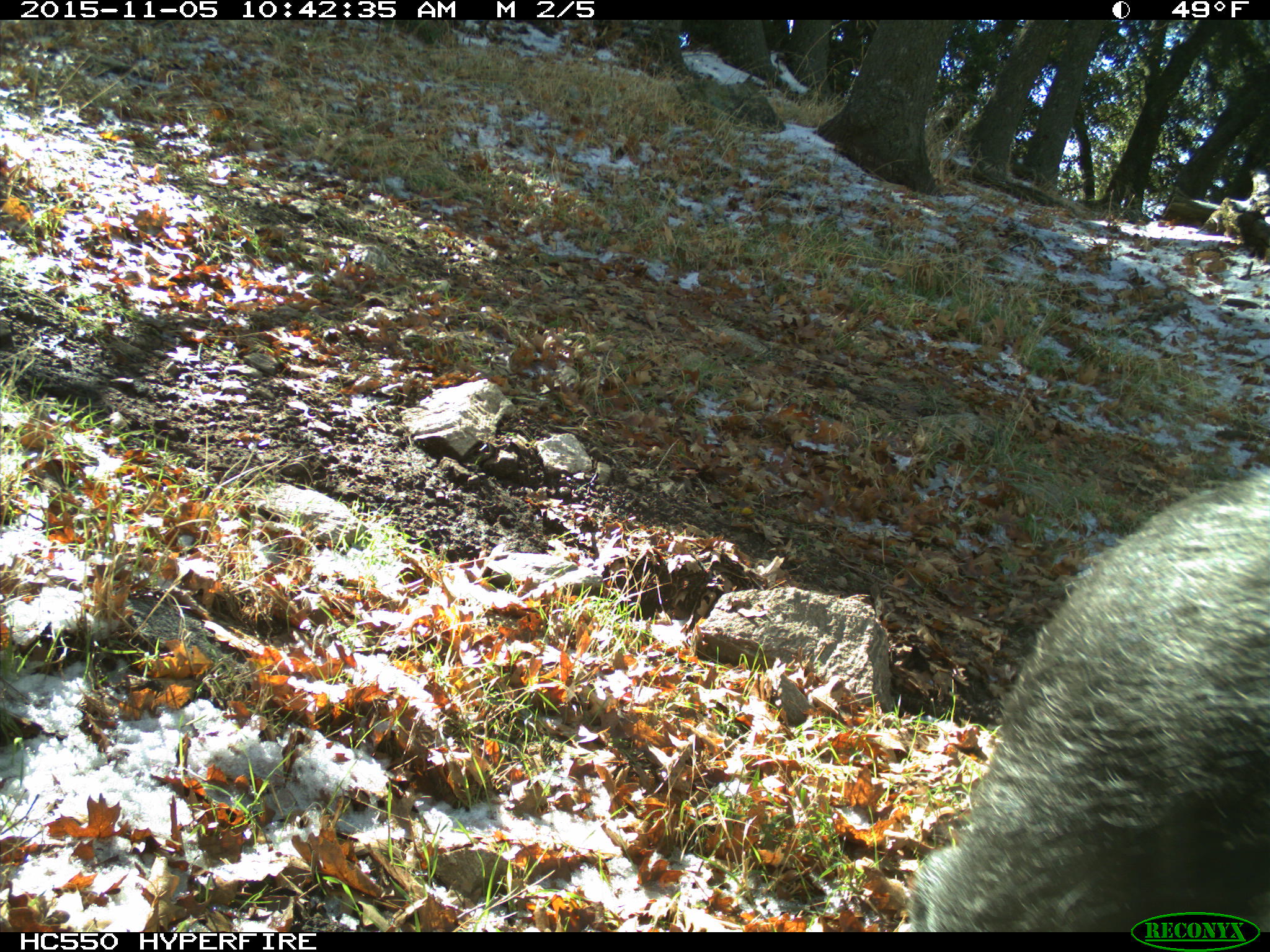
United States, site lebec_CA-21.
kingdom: Animalia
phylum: Chordata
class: Mammalia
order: Artiodactyla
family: Suidae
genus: Sus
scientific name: Sus scrofa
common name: wild boar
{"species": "Sus scrofa (wild boar)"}